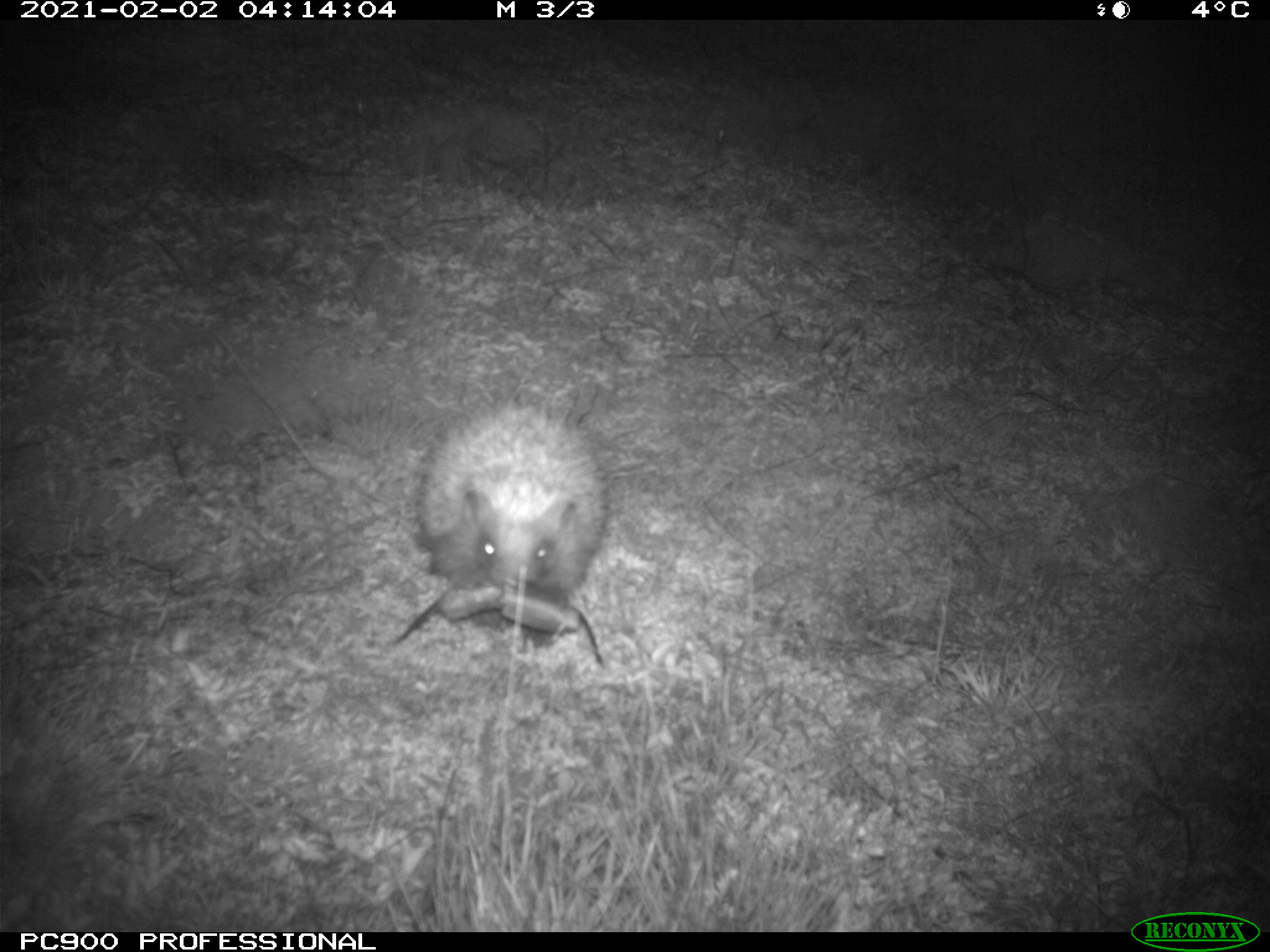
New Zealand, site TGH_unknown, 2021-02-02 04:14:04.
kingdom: Animalia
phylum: Chordata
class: Mammalia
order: Eulipotyphla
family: Erinaceidae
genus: Erinaceus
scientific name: Erinaceus europaeus europaeus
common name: european hedgehog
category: hedgehog